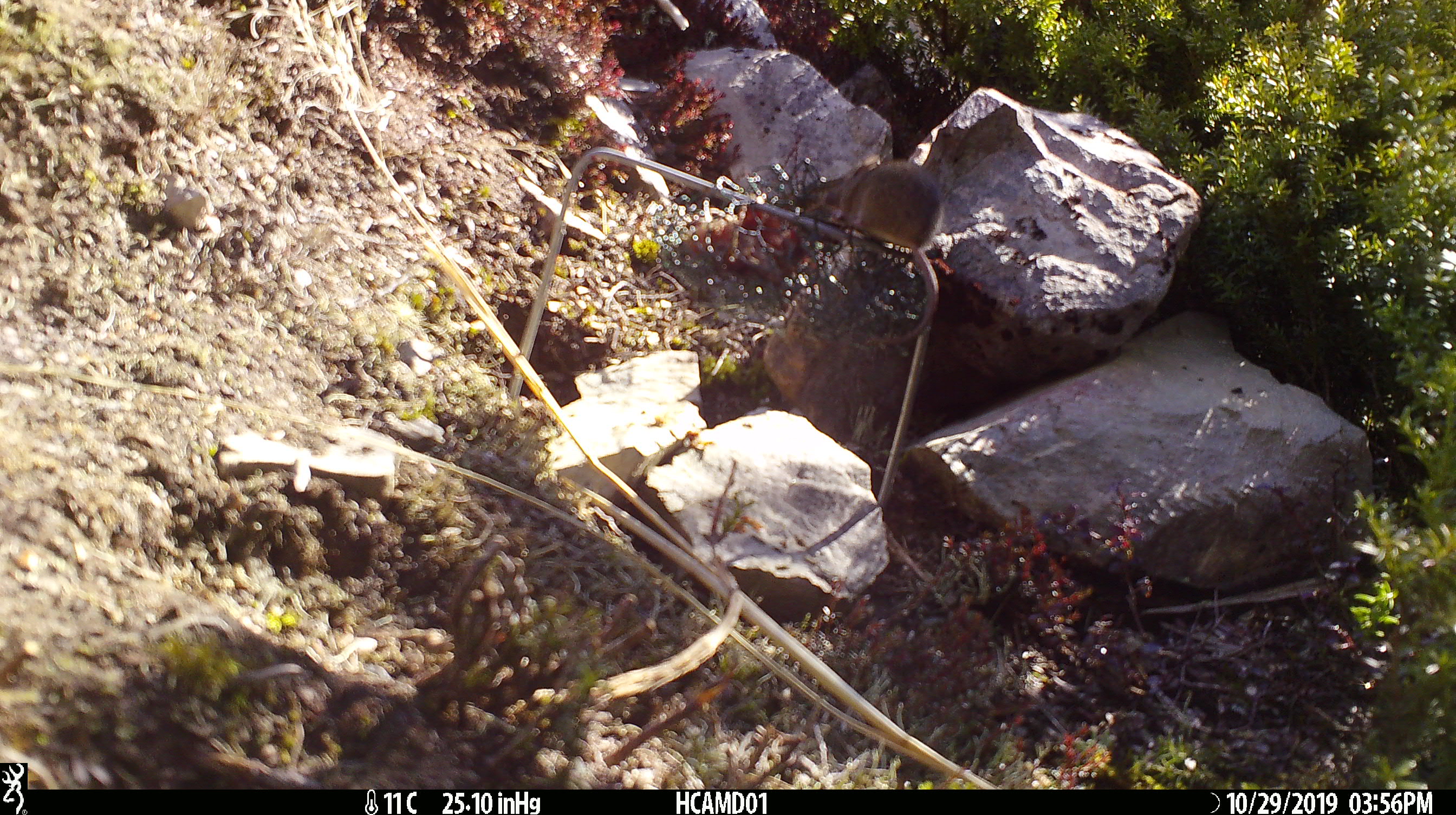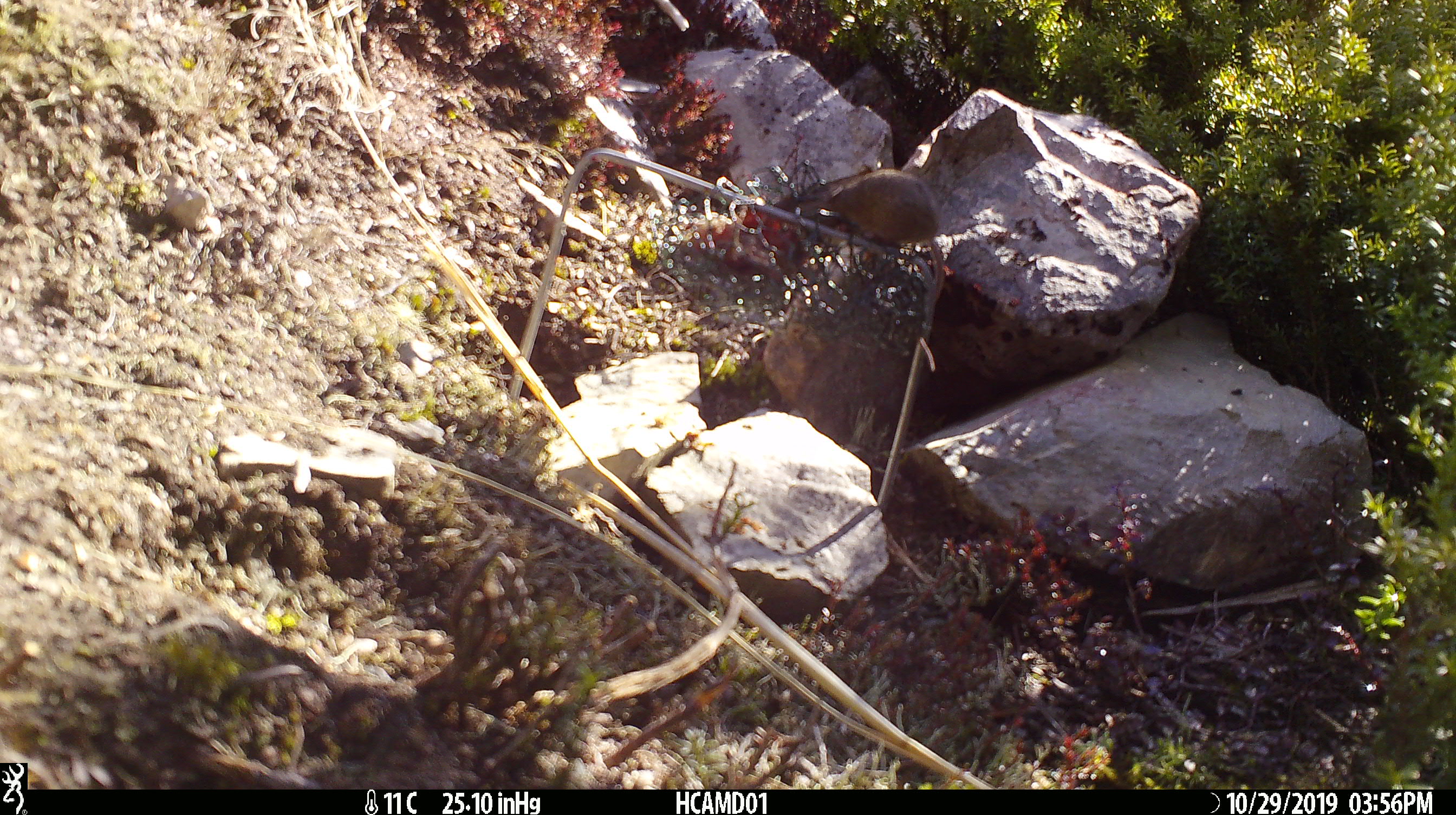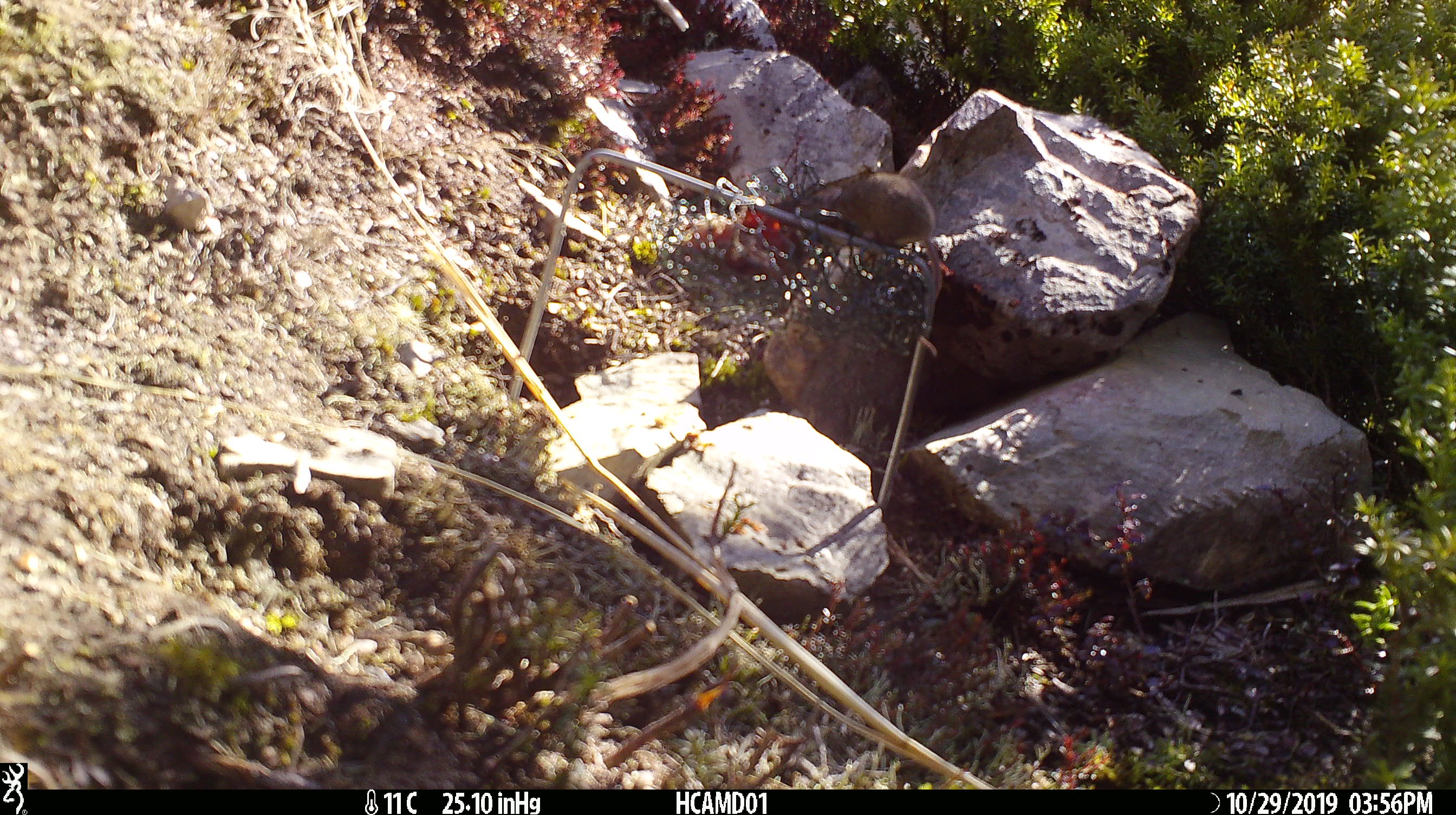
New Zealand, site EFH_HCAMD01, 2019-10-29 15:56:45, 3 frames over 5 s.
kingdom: Animalia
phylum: Chordata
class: Mammalia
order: Rodentia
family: Muridae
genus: Mus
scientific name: Mus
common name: mouse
Mouse (Mus).